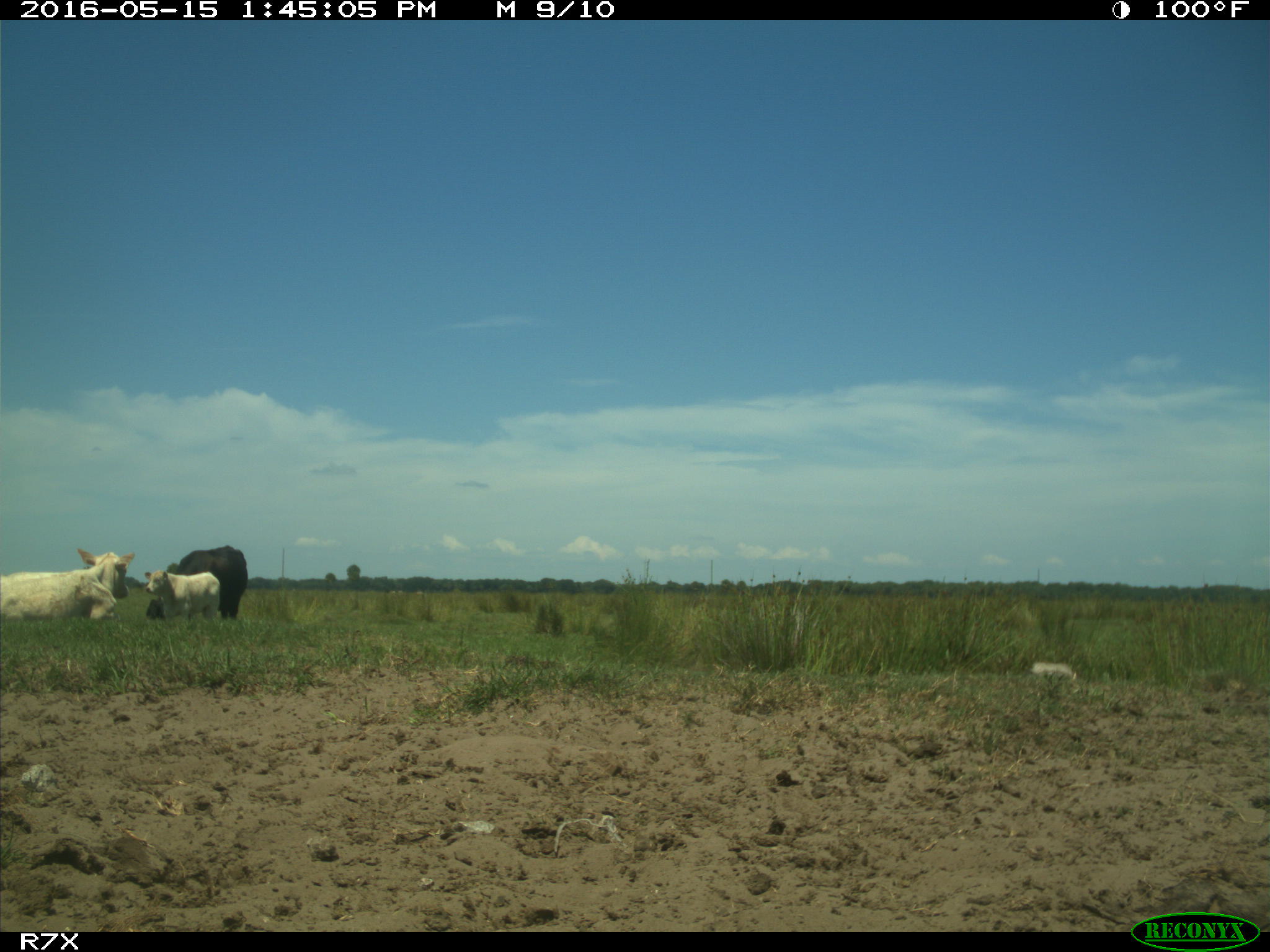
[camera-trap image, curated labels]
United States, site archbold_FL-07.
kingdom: Animalia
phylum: Chordata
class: Mammalia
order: Artiodactyla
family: Bovidae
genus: Bos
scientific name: Bos taurus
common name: domestic cow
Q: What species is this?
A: Bos taurus (domestic cow).